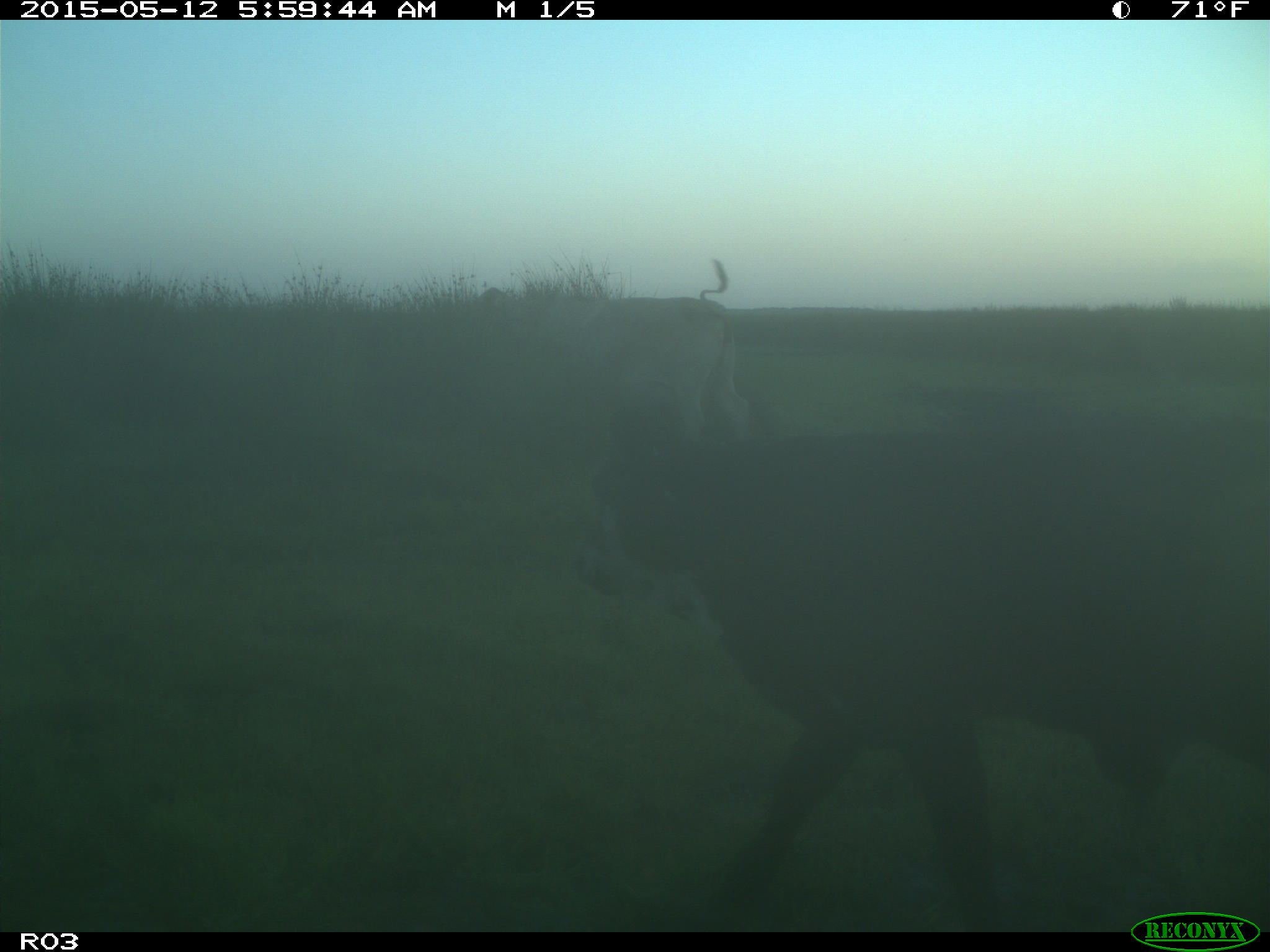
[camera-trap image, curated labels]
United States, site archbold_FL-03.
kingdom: Animalia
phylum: Chordata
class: Mammalia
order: Artiodactyla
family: Bovidae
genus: Bos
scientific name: Bos taurus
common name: domestic cow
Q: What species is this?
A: Bos taurus (domestic cow).